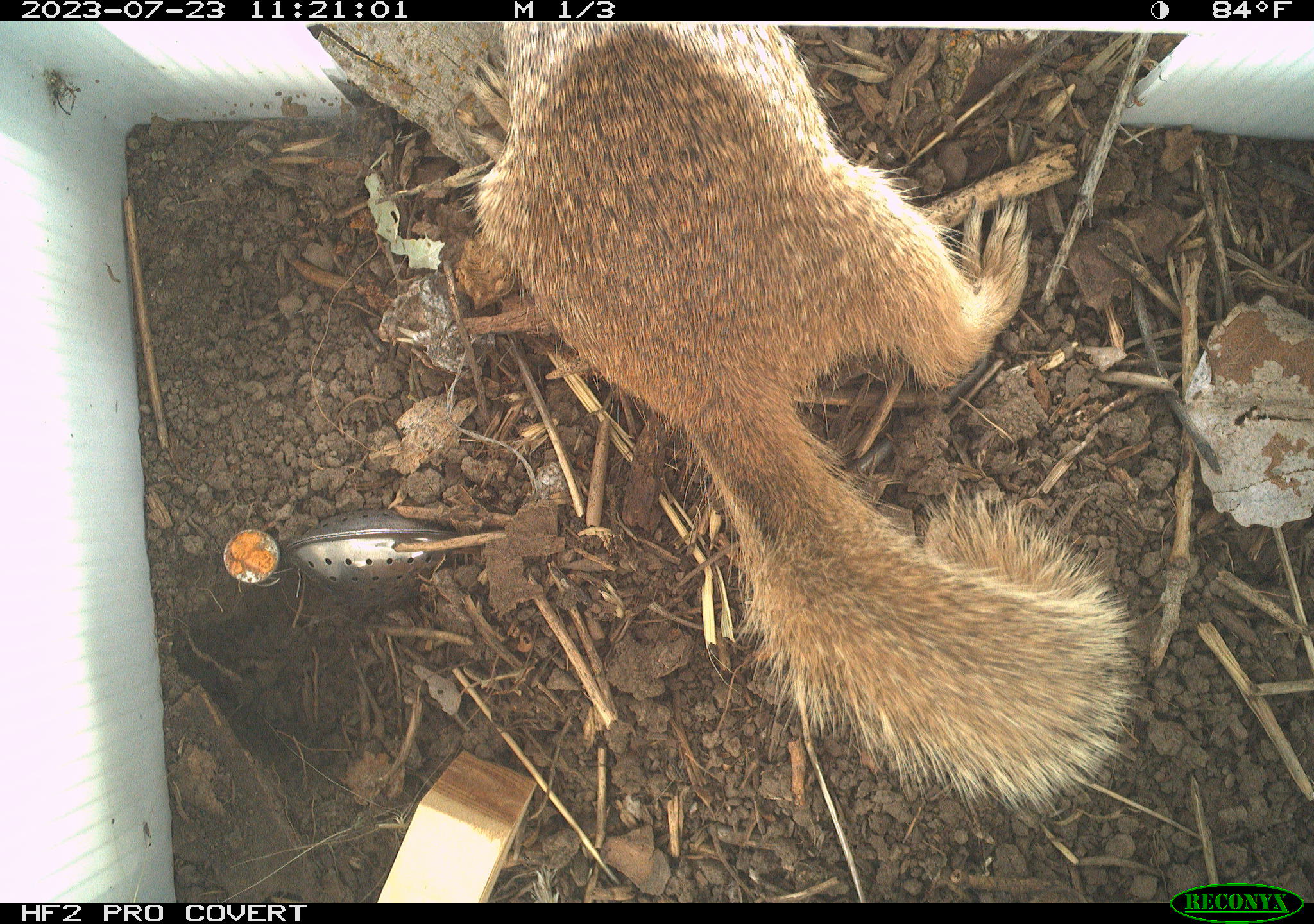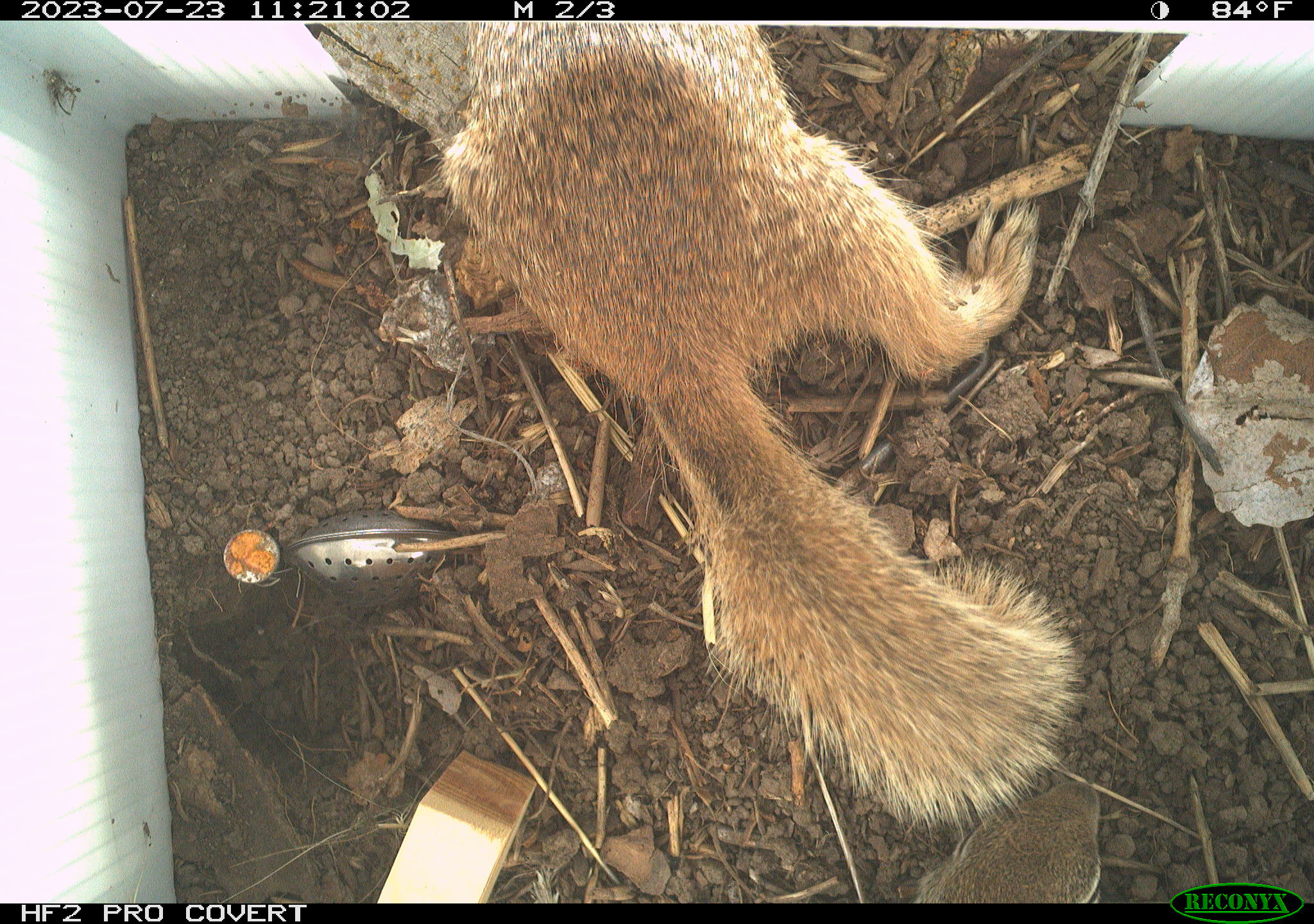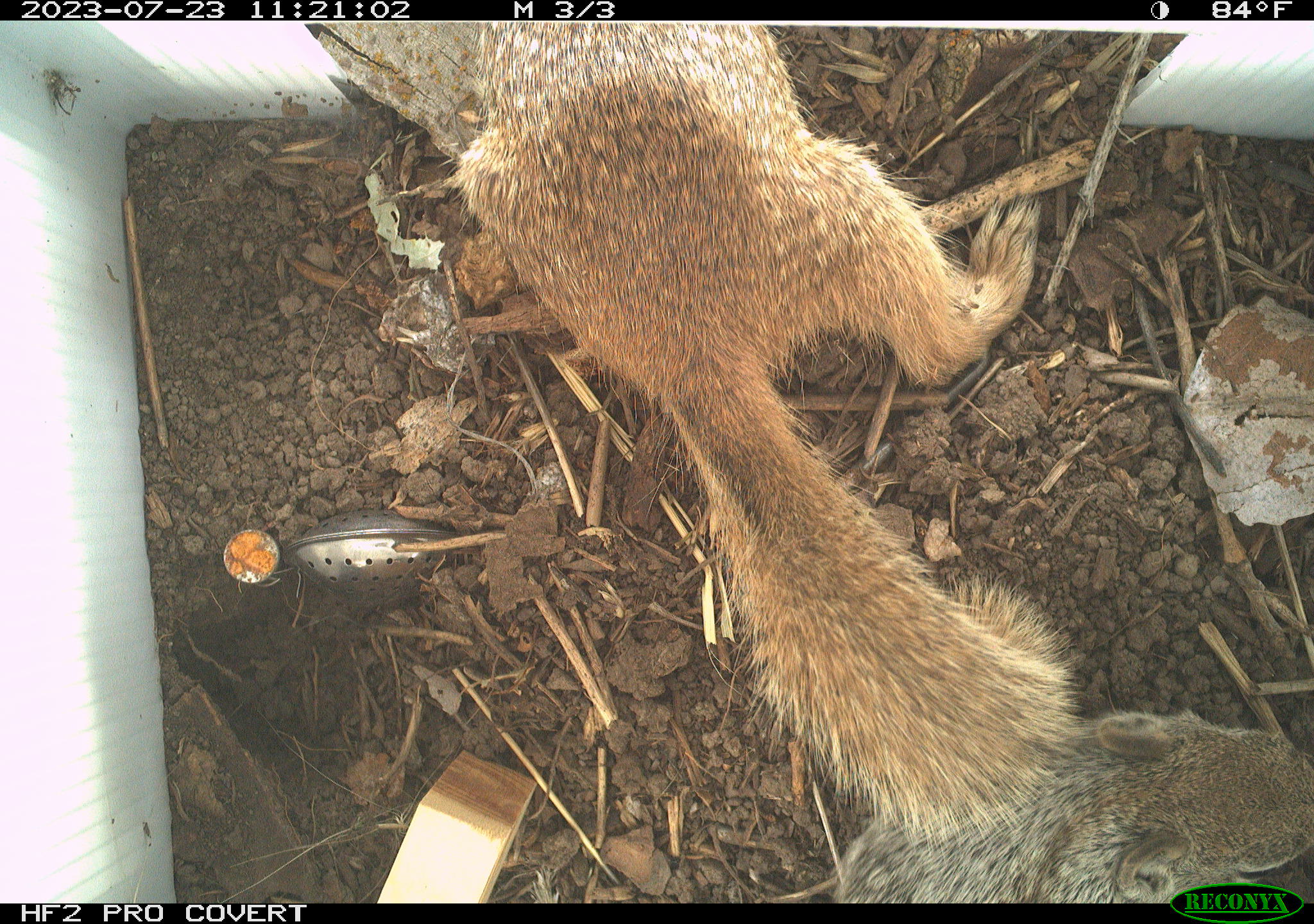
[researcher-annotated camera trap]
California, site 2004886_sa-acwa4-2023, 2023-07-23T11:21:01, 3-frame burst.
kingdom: Animalia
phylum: Chordata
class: Mammalia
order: Rodentia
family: Sciuridae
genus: Otospermophilus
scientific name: Otospermophilus beecheyi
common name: california ground squirrel